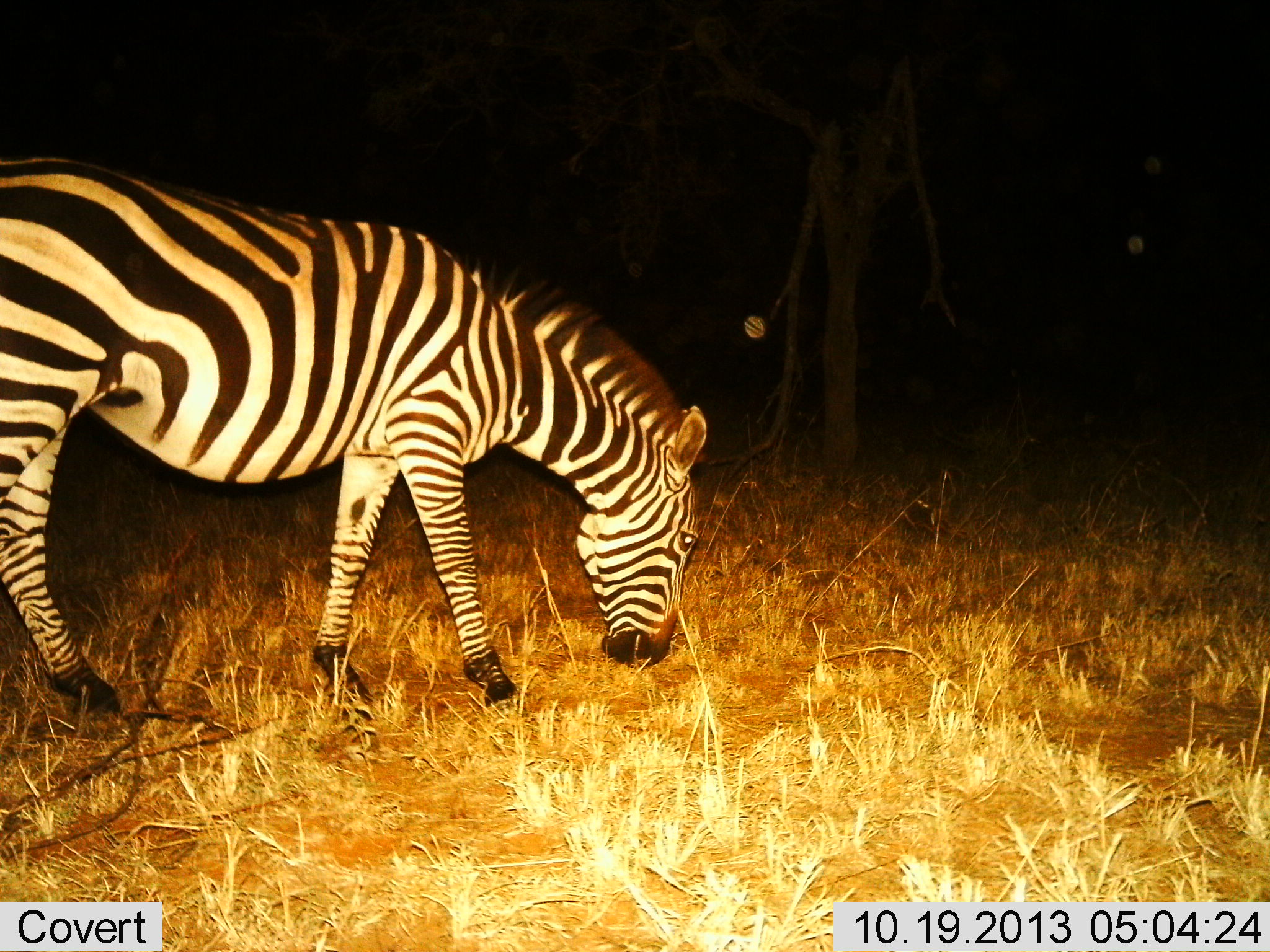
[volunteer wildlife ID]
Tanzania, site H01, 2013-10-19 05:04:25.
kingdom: Animalia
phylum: Chordata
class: Mammalia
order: Perissodactyla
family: Equidae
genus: Equus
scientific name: Equus quagga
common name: plains zebra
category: zebra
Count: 1.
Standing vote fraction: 20%.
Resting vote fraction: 0%.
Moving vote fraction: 0%.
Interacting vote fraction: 0%.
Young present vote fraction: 0%.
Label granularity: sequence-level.